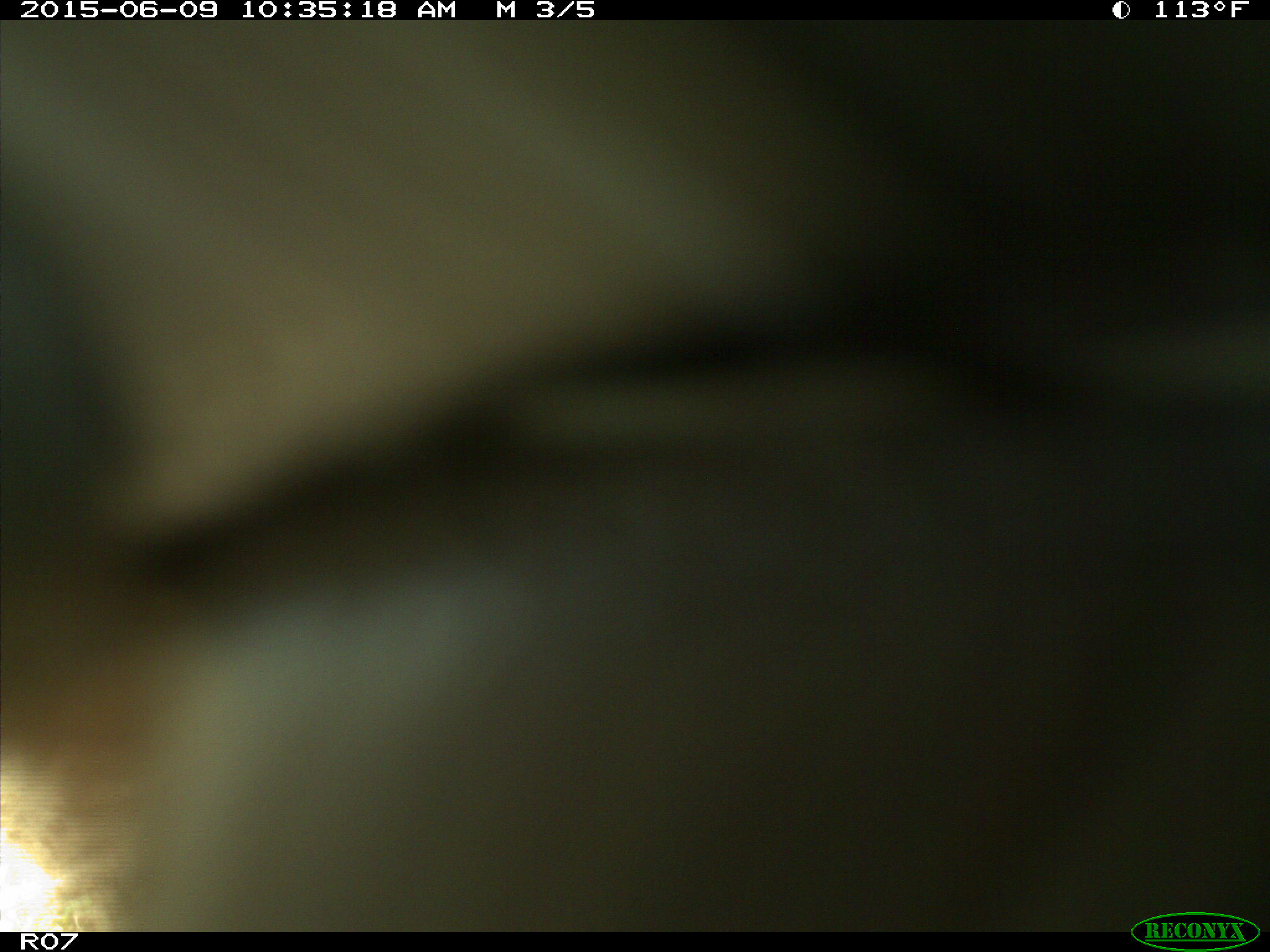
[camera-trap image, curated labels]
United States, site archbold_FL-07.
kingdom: Animalia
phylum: Chordata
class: Mammalia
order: Artiodactyla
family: Bovidae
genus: Bos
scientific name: Bos taurus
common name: domestic cow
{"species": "Bos taurus (domestic cow)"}